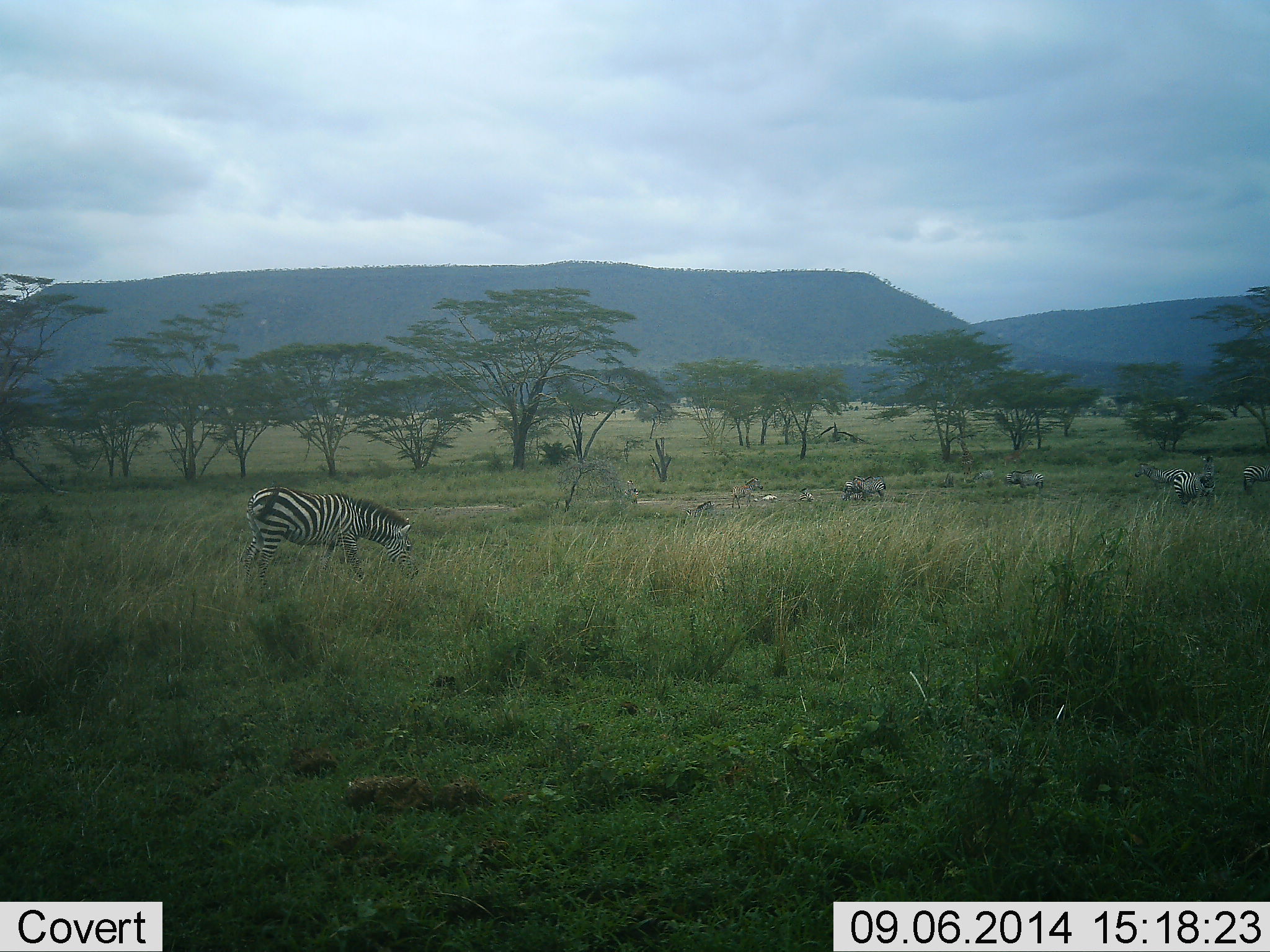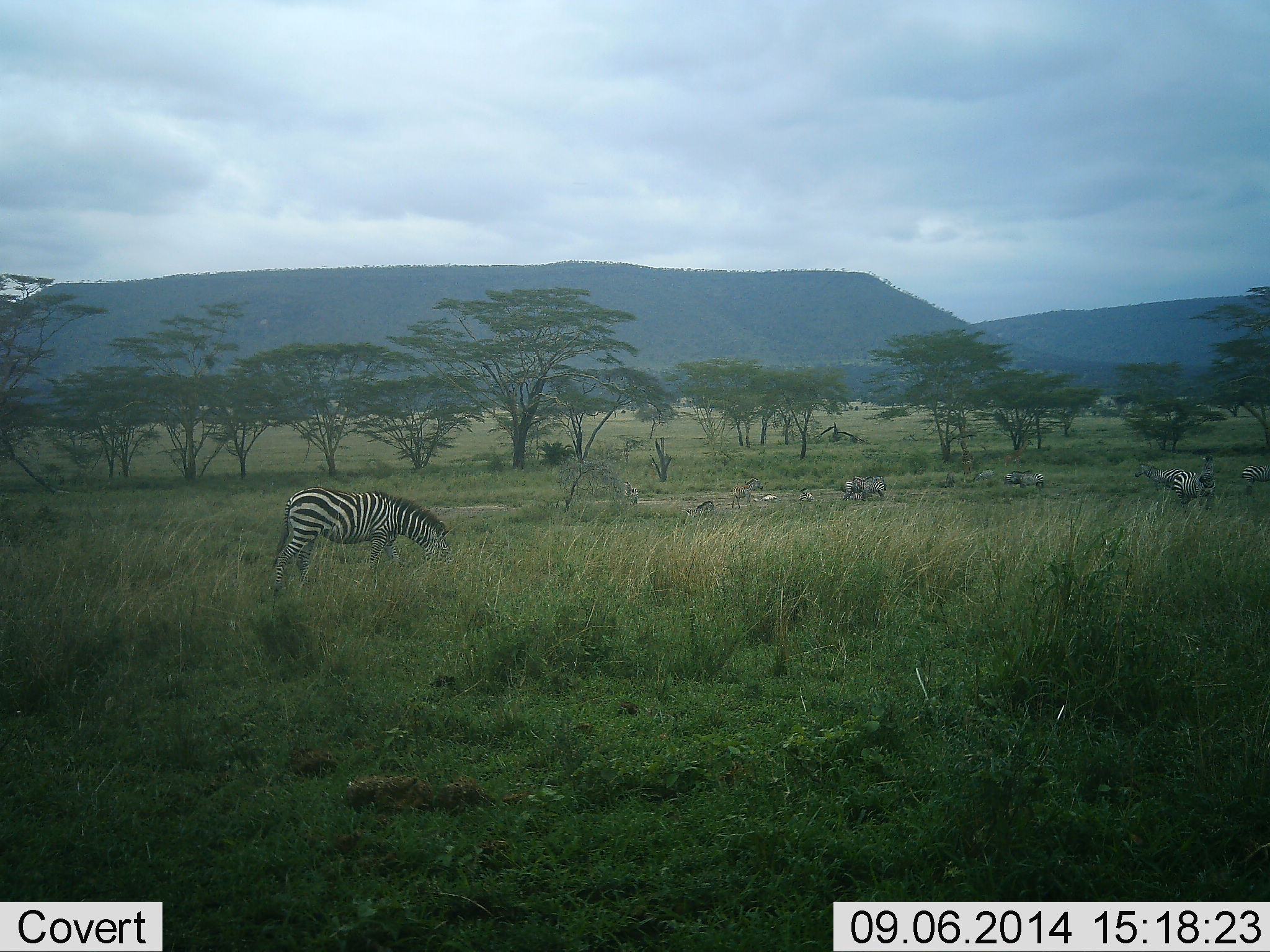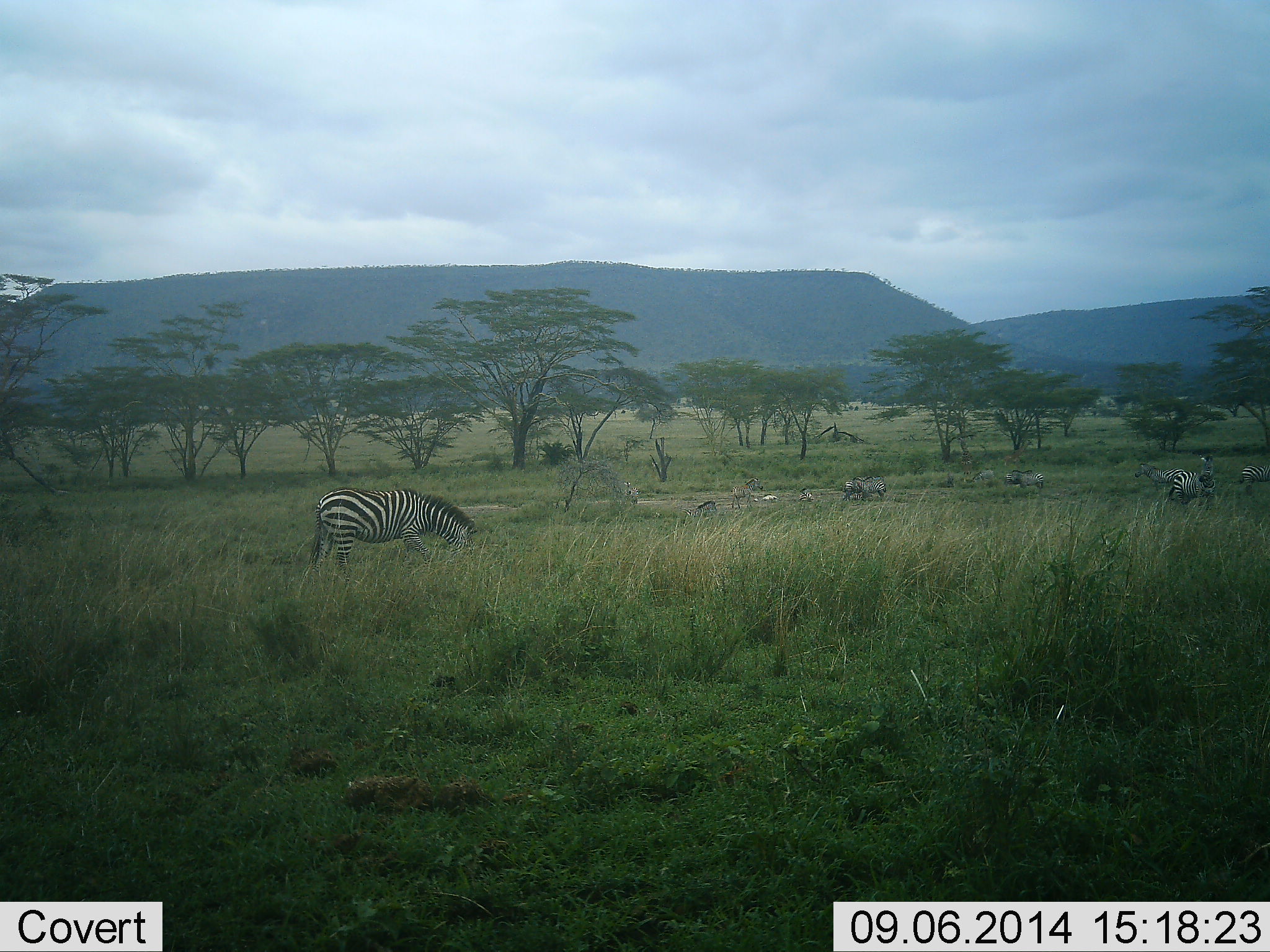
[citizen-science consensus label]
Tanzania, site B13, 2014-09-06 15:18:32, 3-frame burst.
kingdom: Animalia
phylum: Chordata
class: Mammalia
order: Perissodactyla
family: Equidae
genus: Equus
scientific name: Equus quagga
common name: plains zebra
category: zebra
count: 8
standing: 40%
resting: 10%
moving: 30%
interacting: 0%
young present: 20%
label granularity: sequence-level